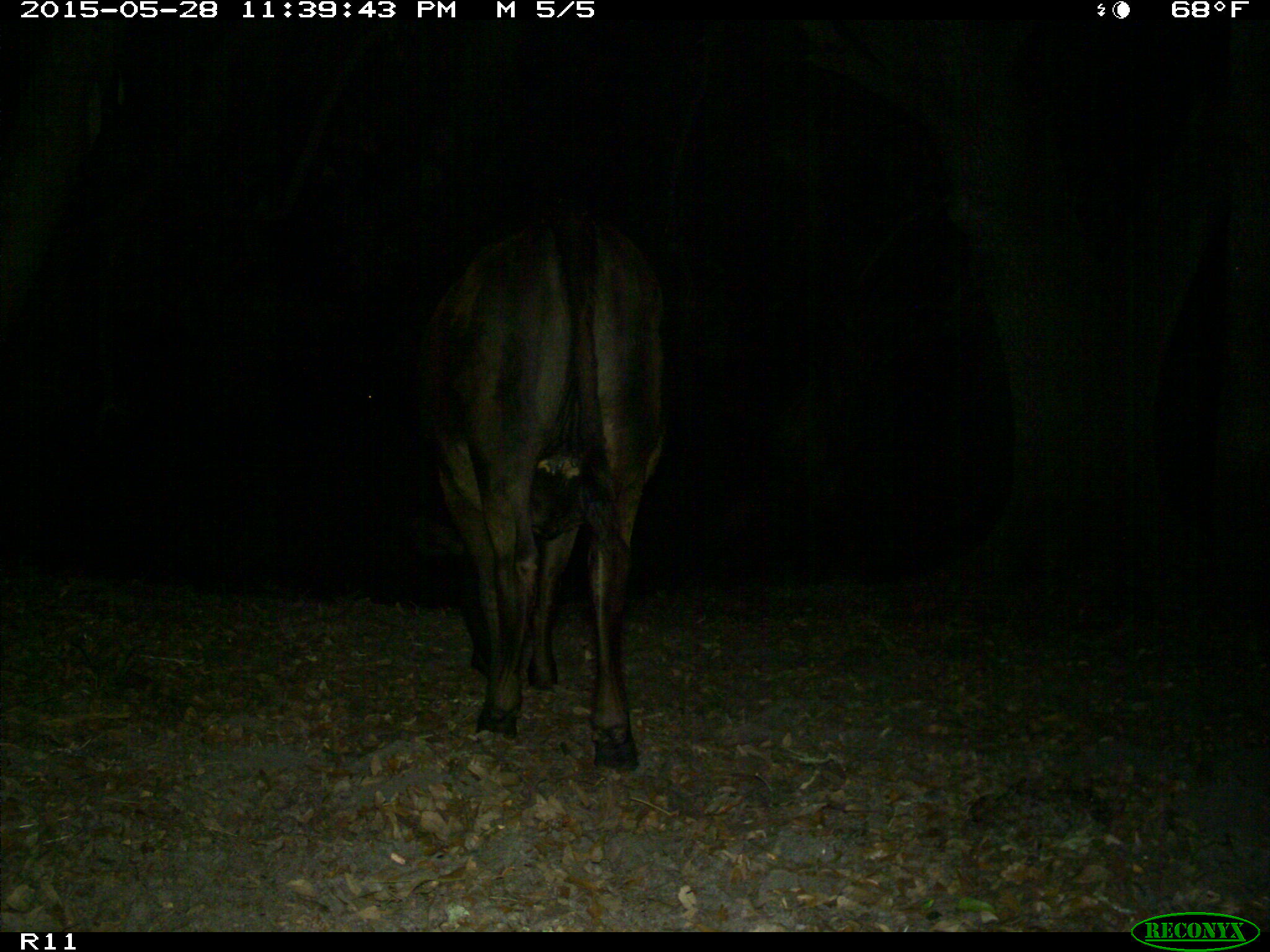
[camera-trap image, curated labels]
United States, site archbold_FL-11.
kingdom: Animalia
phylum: Chordata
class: Mammalia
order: Artiodactyla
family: Bovidae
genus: Bos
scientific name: Bos taurus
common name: domestic cow